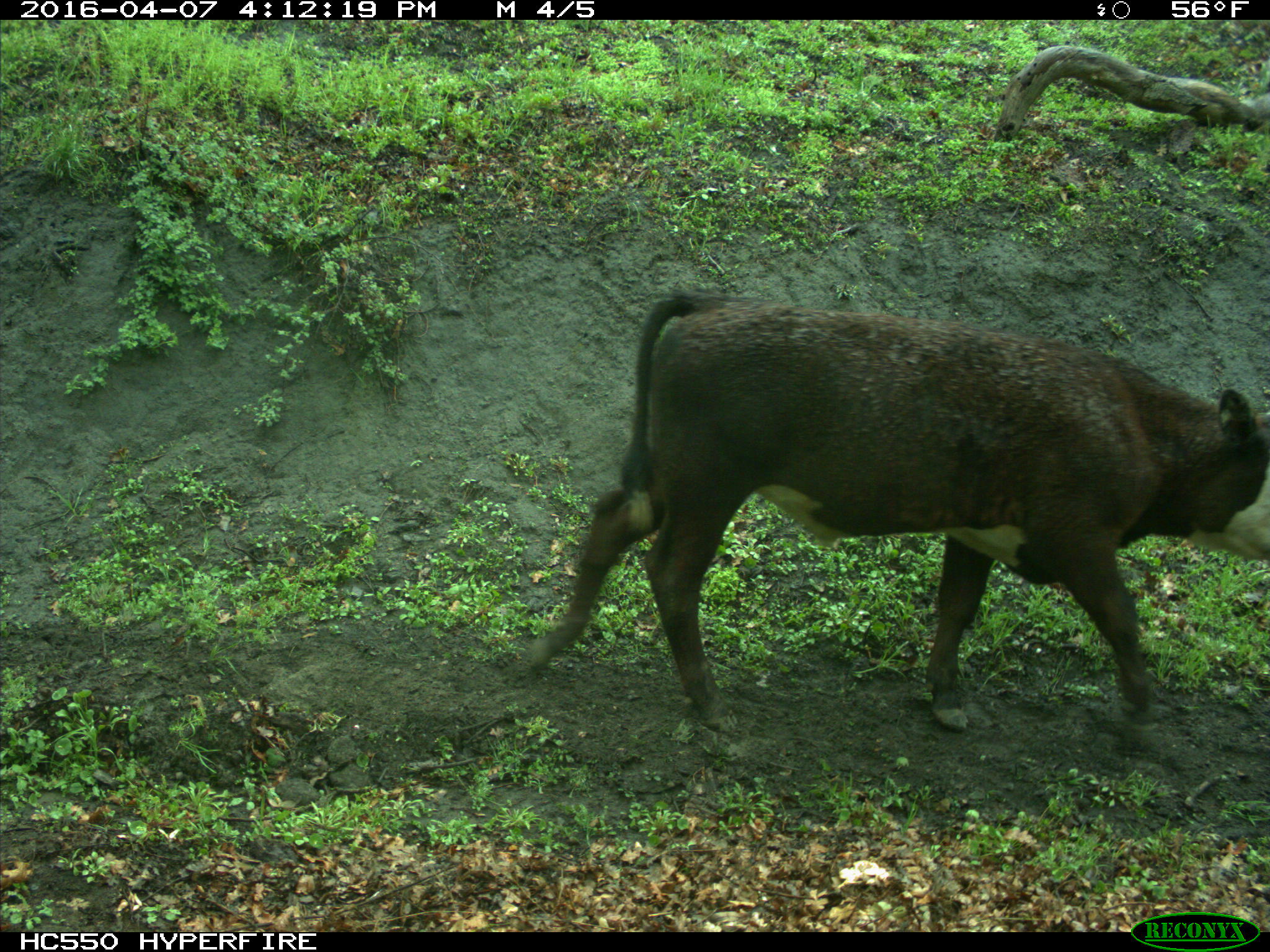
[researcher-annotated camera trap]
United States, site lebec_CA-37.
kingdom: Animalia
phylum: Chordata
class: Mammalia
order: Artiodactyla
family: Bovidae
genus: Bos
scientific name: Bos taurus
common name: domestic cow